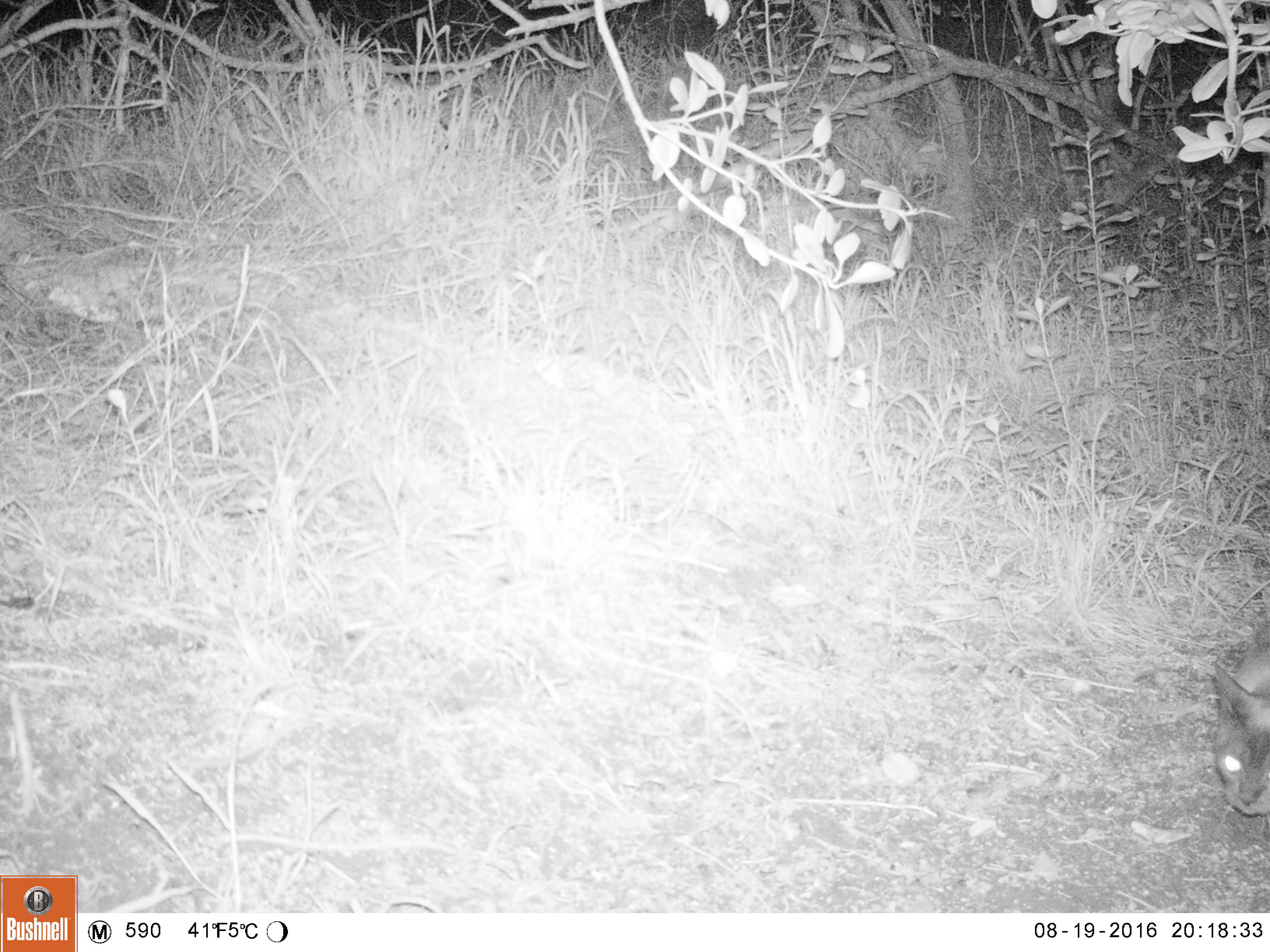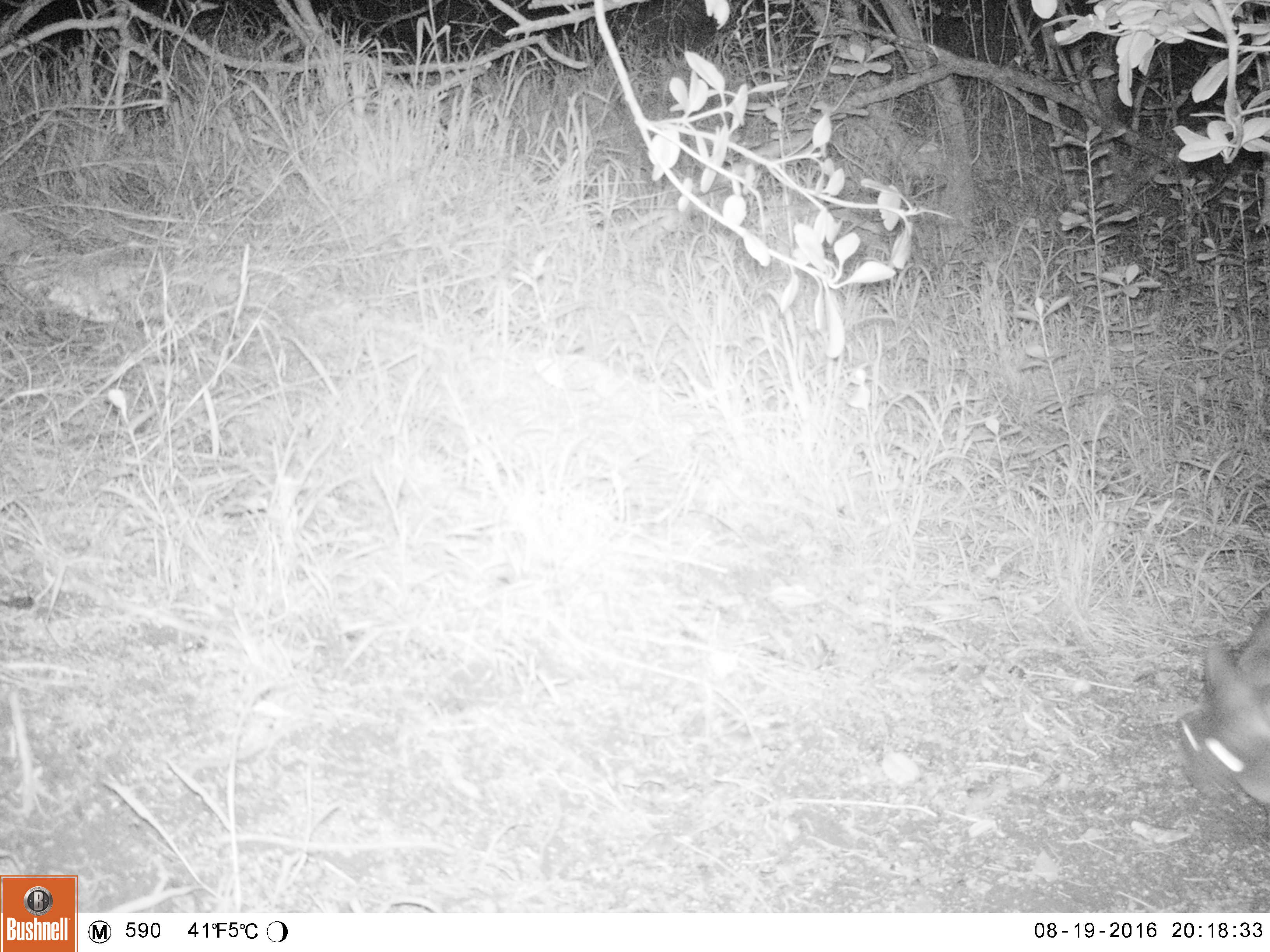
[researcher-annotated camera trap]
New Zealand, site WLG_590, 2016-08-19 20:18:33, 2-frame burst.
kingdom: Animalia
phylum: Chordata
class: Mammalia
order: Carnivora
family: Felidae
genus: Felis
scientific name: Felis catus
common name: domestic cat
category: cat